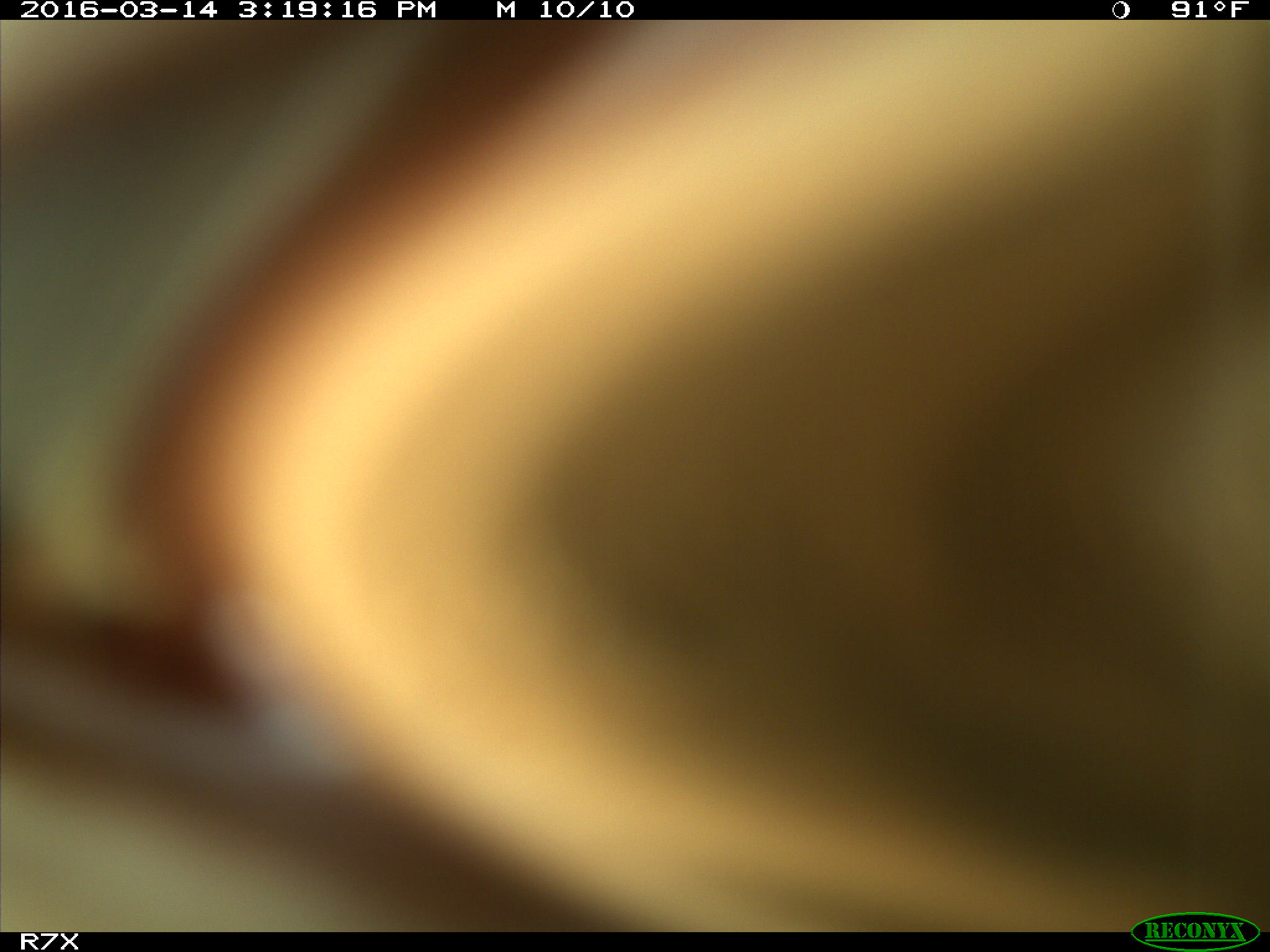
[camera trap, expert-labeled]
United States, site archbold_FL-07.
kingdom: Animalia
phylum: Chordata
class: Mammalia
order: Artiodactyla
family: Bovidae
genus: Bos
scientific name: Bos taurus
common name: domestic cow